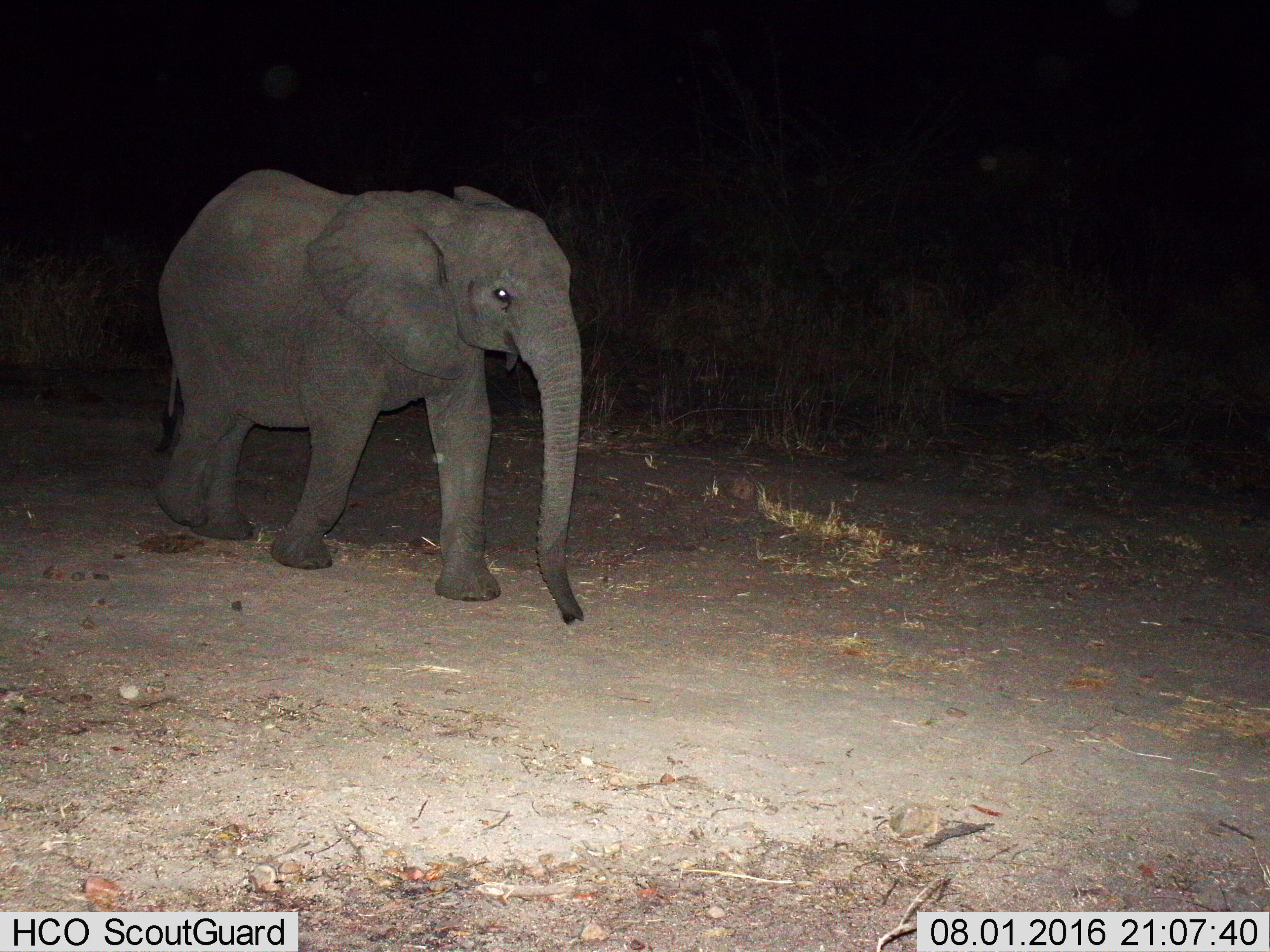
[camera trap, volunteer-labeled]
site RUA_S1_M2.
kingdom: Animalia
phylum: Chordata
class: Mammalia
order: Proboscidea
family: Elephantidae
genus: Loxodonta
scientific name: Loxodonta africana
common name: african bush elephant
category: elephant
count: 1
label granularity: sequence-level